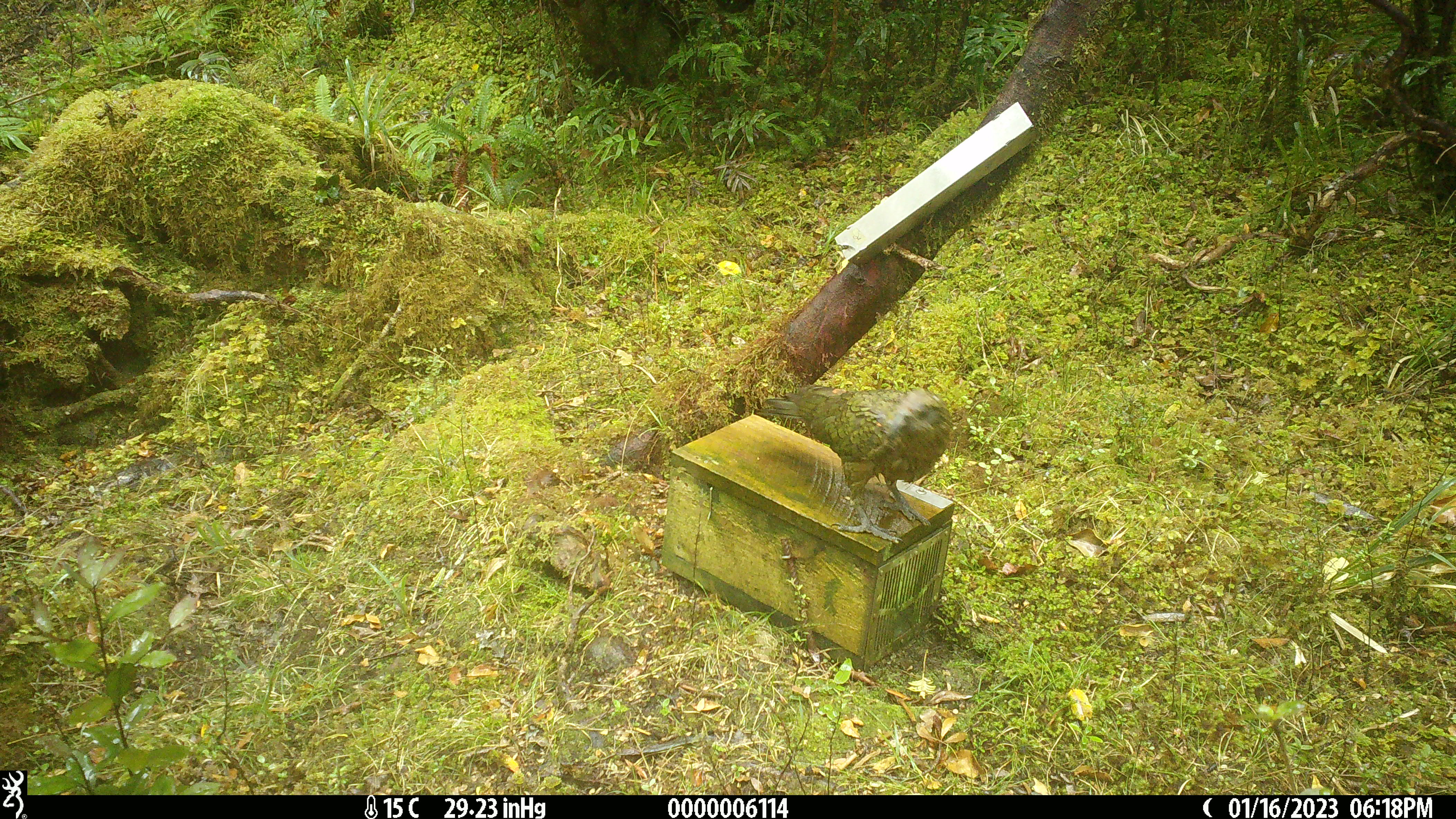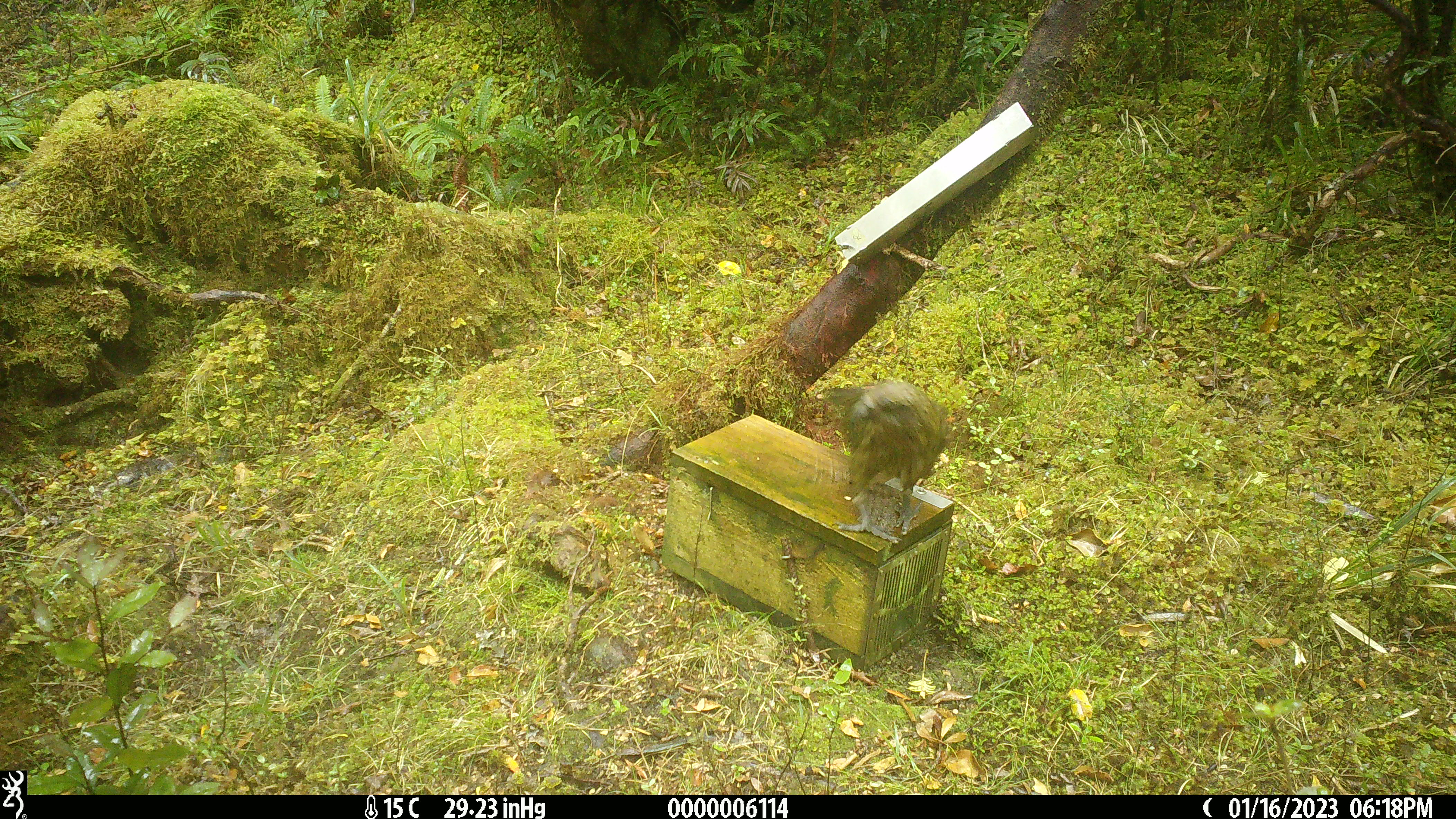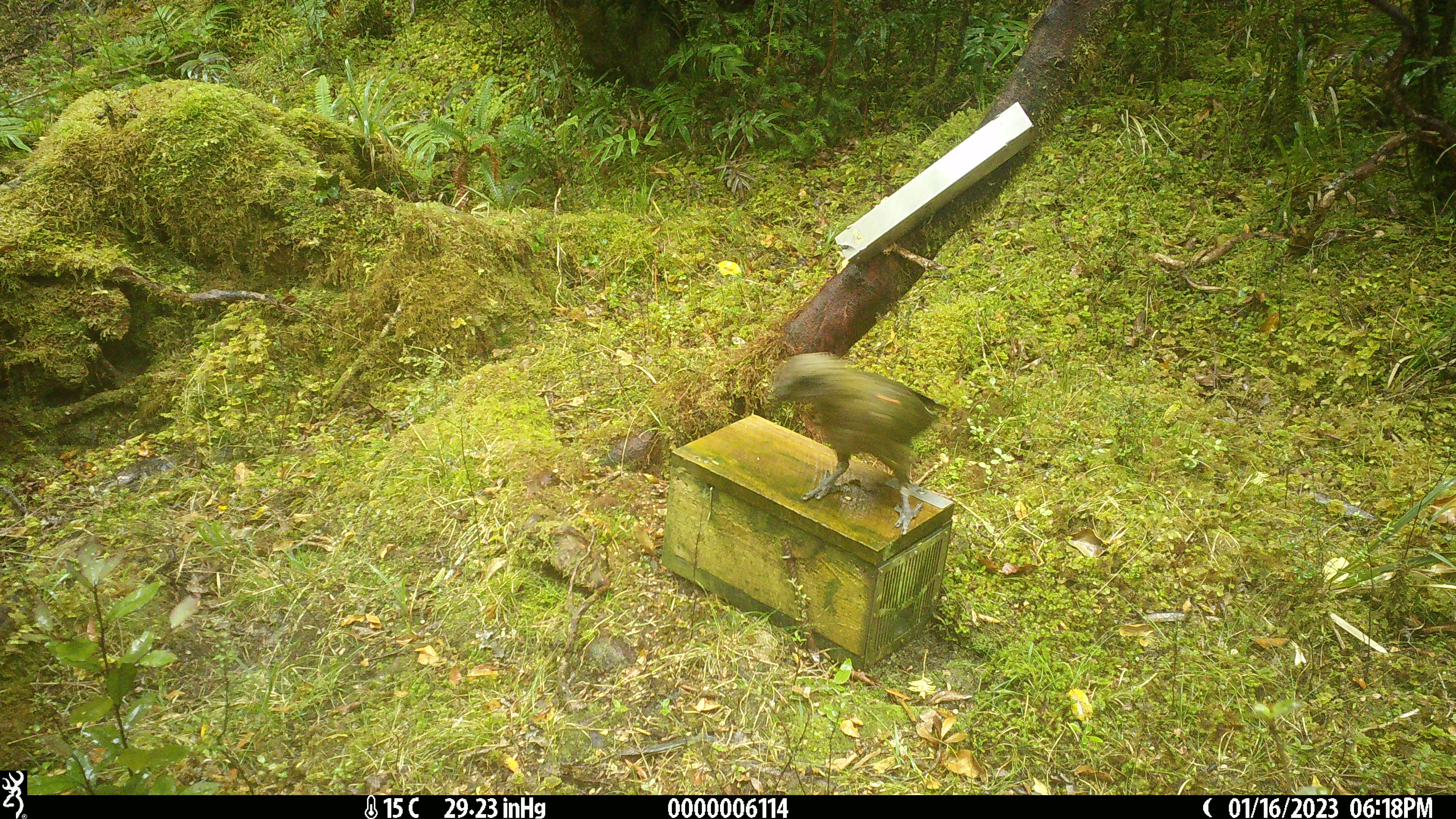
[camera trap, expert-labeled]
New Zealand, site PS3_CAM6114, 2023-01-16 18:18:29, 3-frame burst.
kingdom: Animalia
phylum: Chordata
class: Aves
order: Psittaciformes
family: Strigopidae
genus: Nestor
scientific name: Nestor notabilis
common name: kea